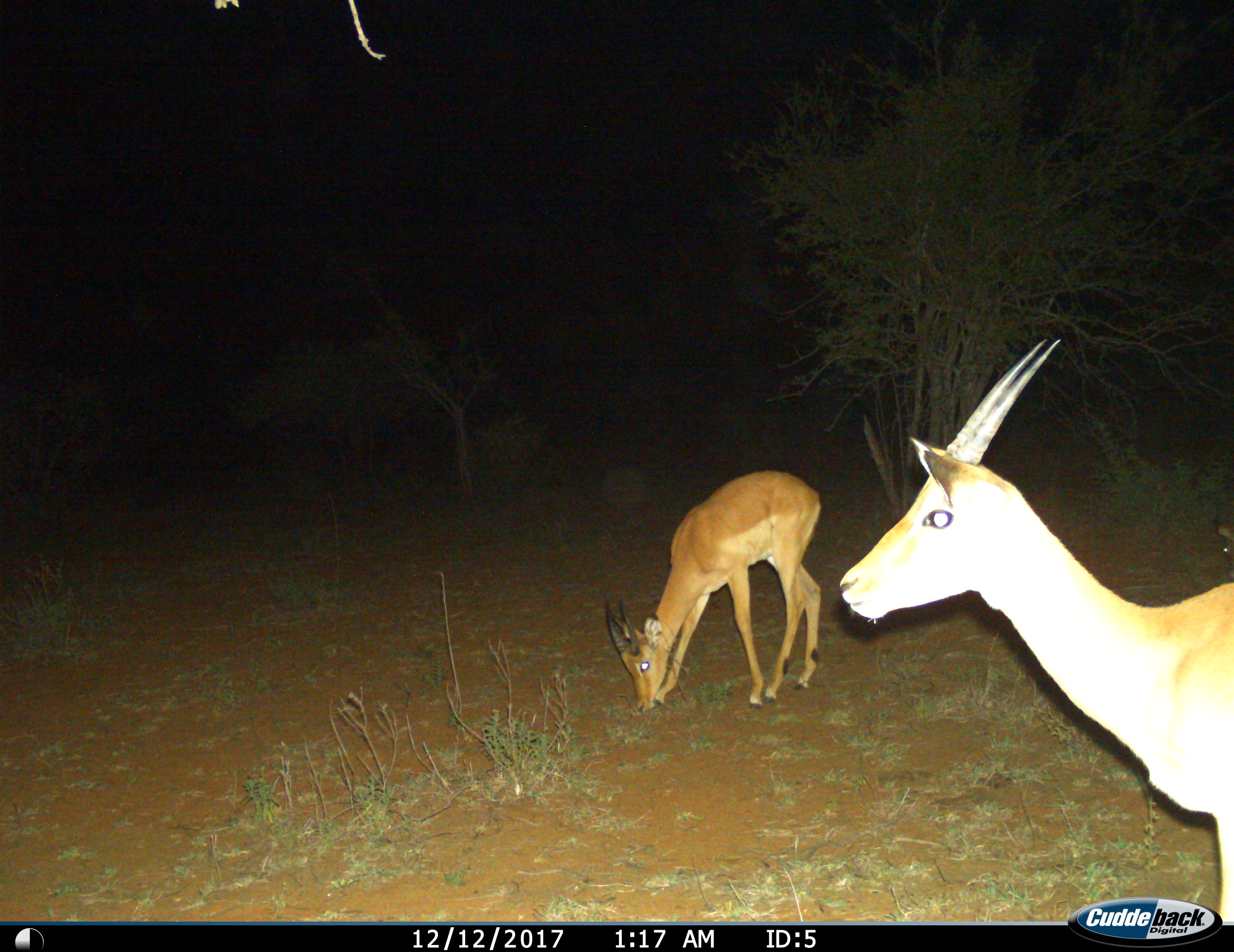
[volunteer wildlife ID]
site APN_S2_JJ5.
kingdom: Animalia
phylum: Chordata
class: Mammalia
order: Artiodactyla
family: Bovidae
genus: Aepyceros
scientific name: Aepyceros melampus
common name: impala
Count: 2.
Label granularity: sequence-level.